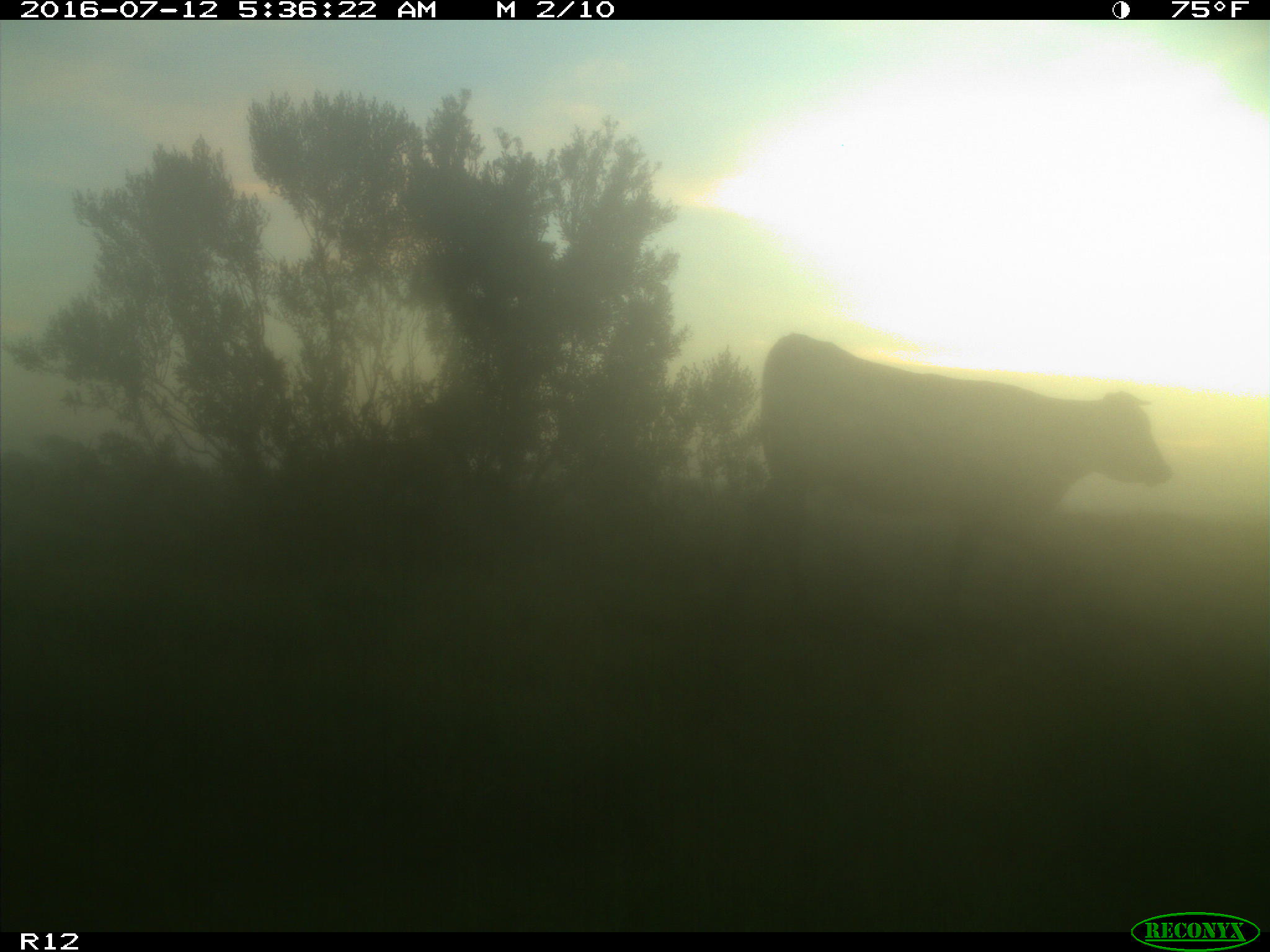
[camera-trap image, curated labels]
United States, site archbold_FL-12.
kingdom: Animalia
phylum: Chordata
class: Mammalia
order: Artiodactyla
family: Bovidae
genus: Bos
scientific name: Bos taurus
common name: domestic cow